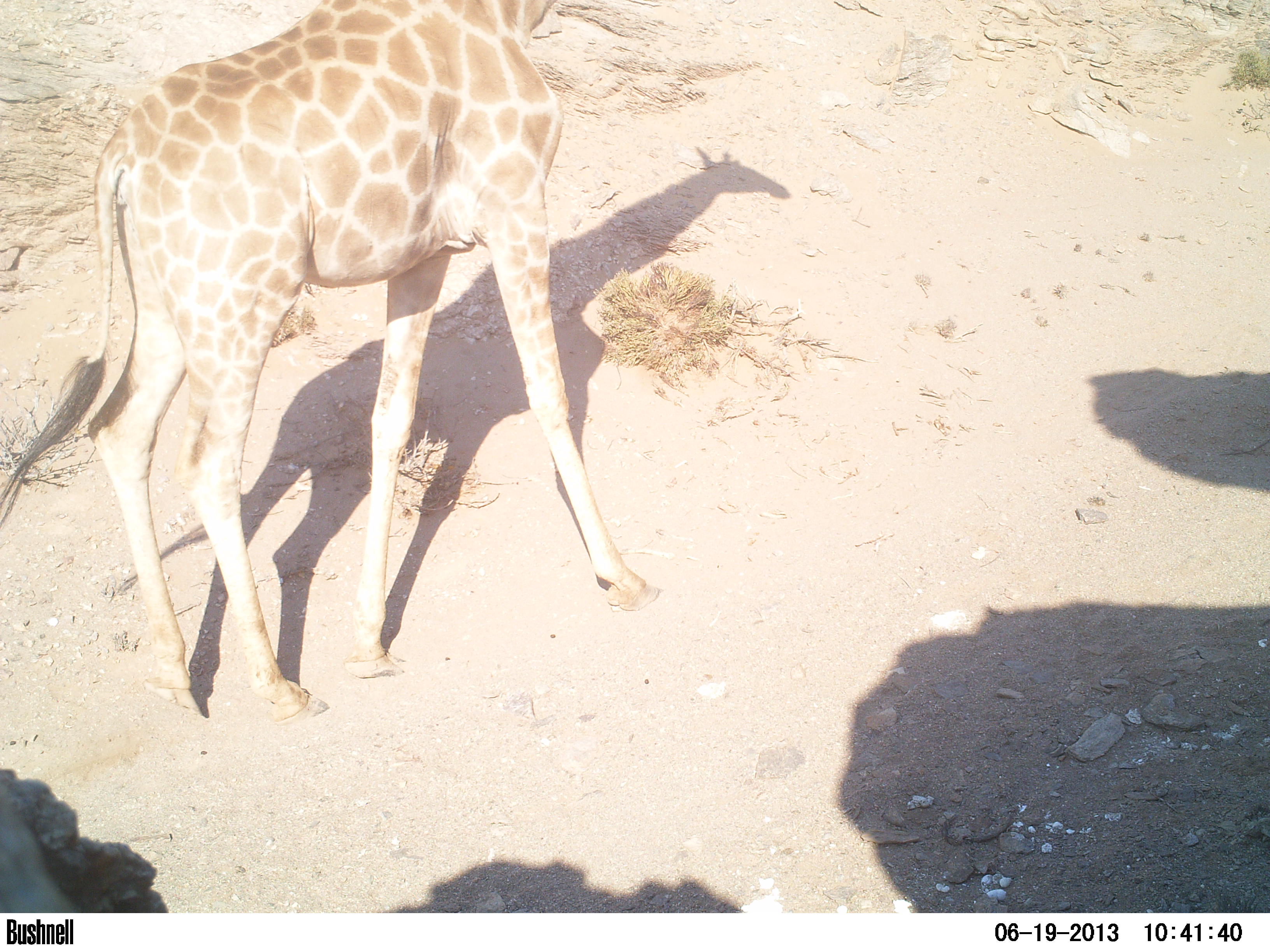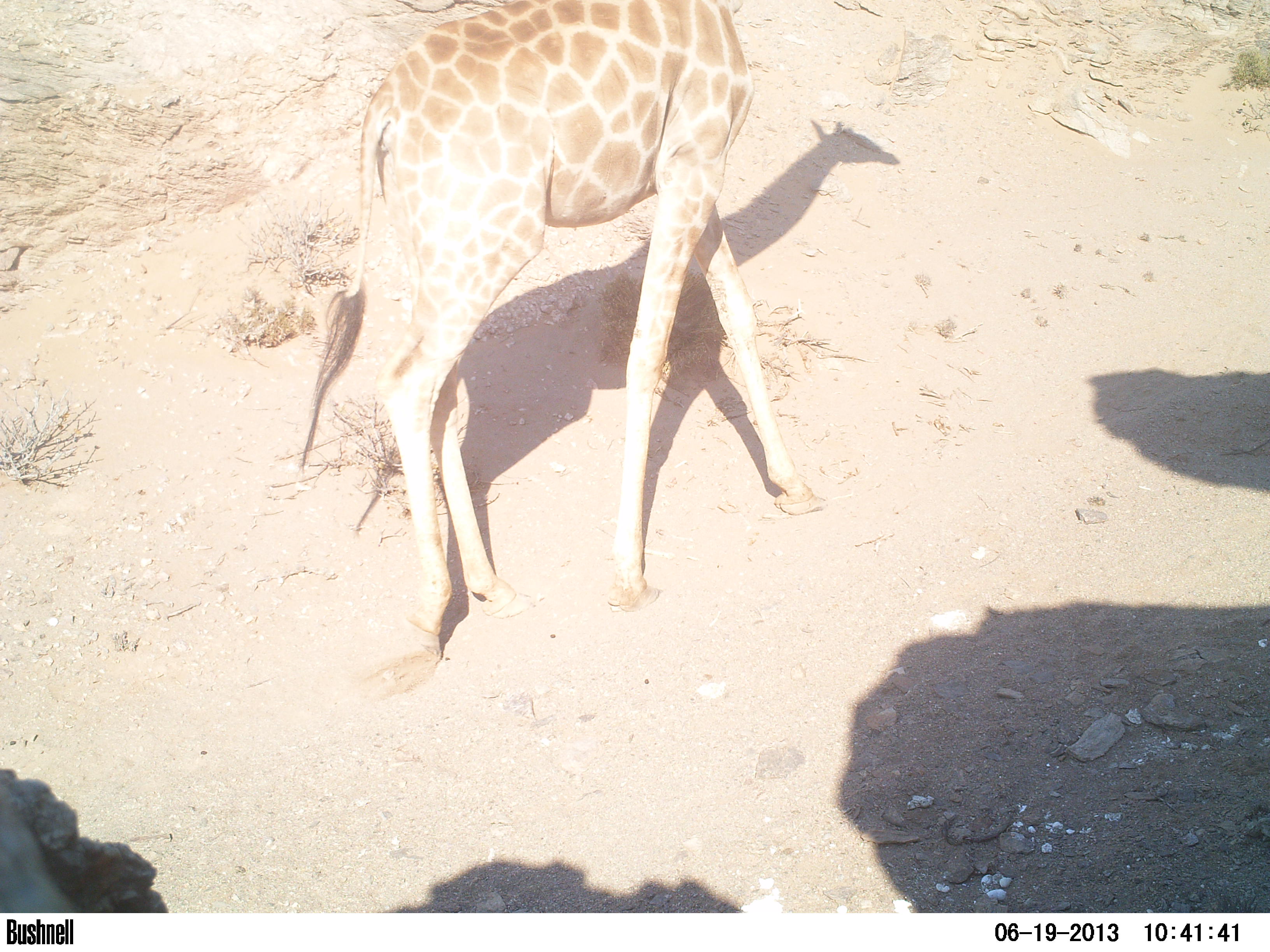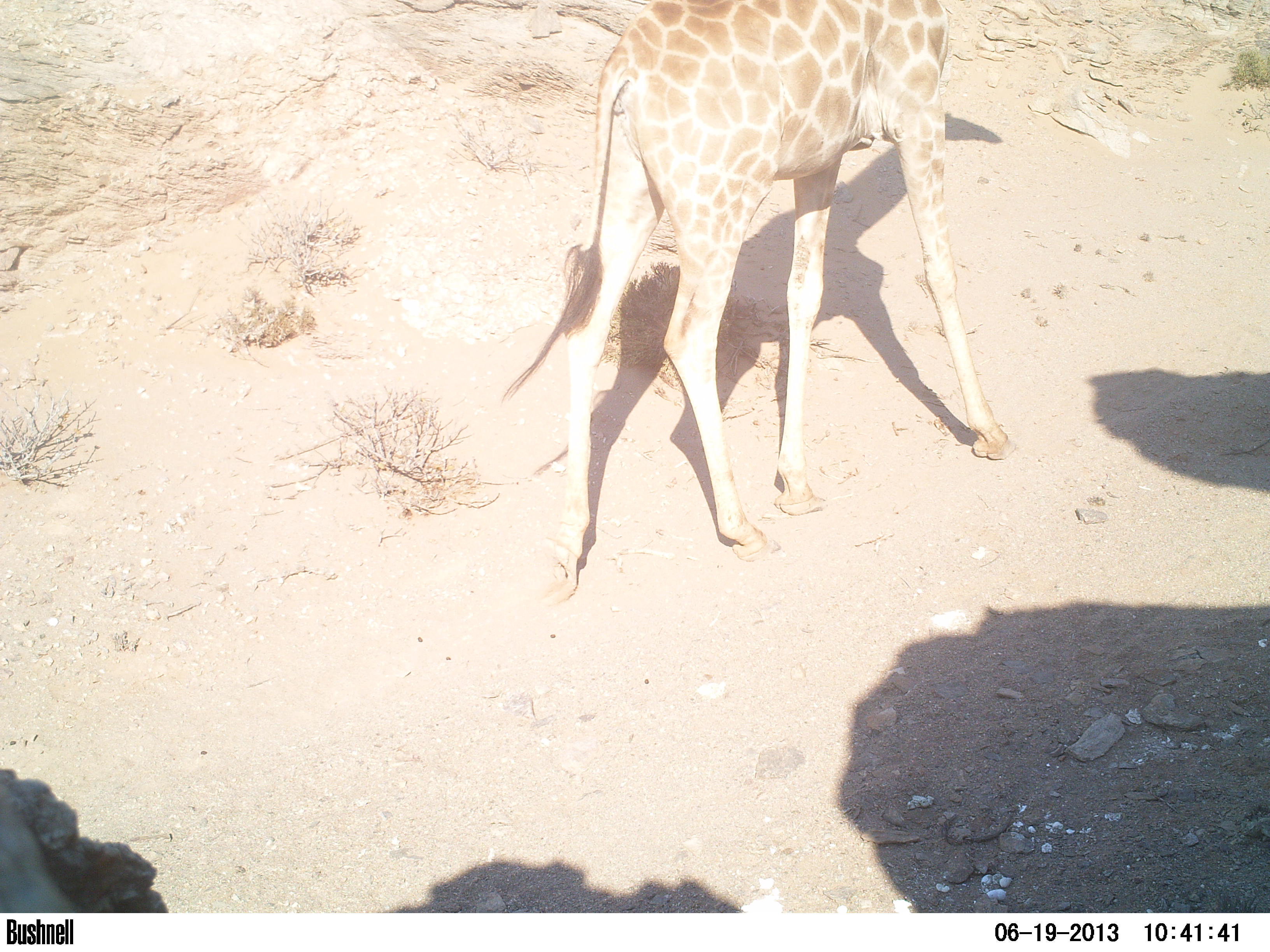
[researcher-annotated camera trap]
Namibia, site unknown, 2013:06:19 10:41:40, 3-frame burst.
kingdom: Animalia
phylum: Chordata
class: Mammalia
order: Artiodactyla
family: Giraffidae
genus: Giraffa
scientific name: Giraffa camelopardalis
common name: giraffe